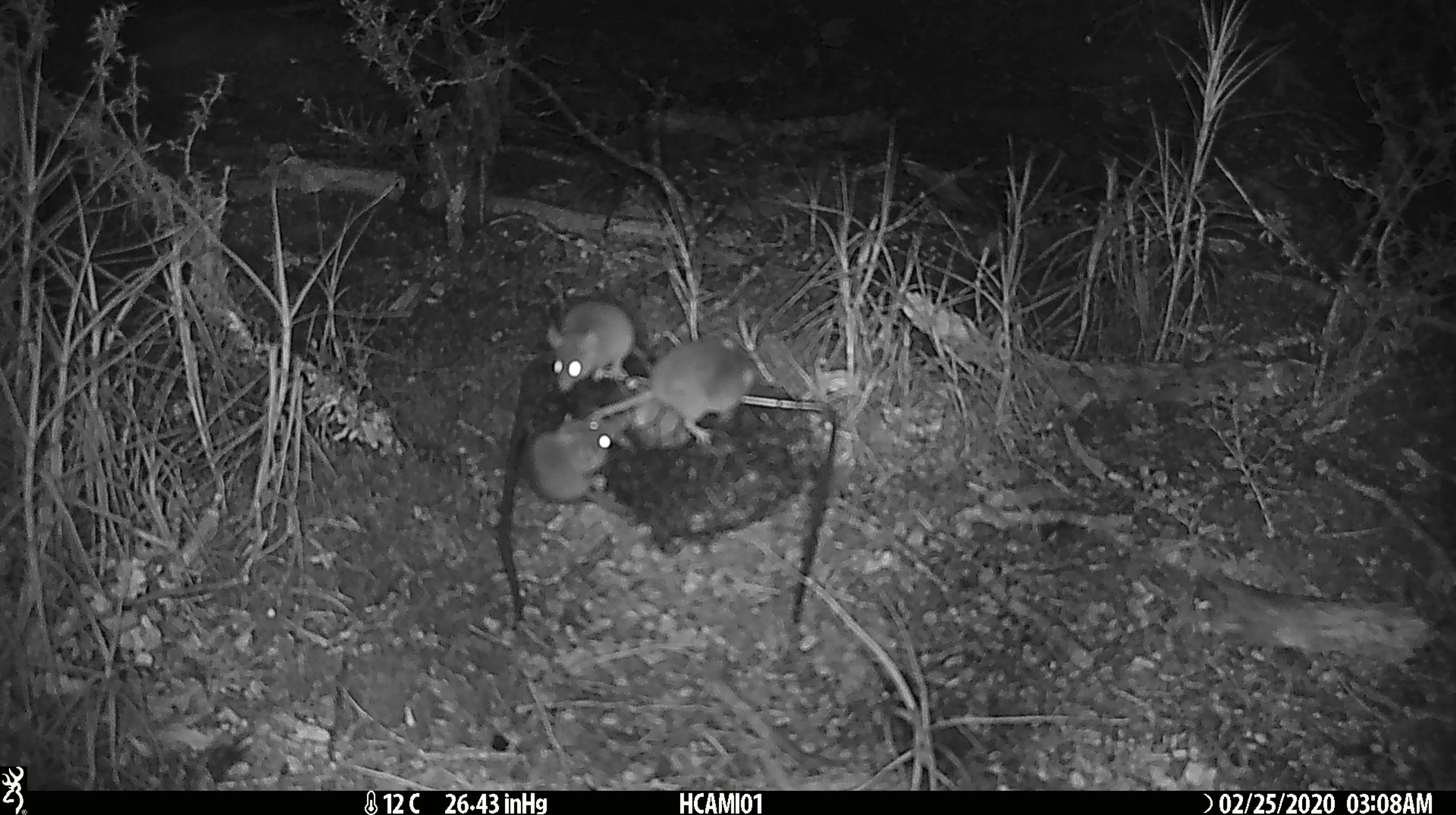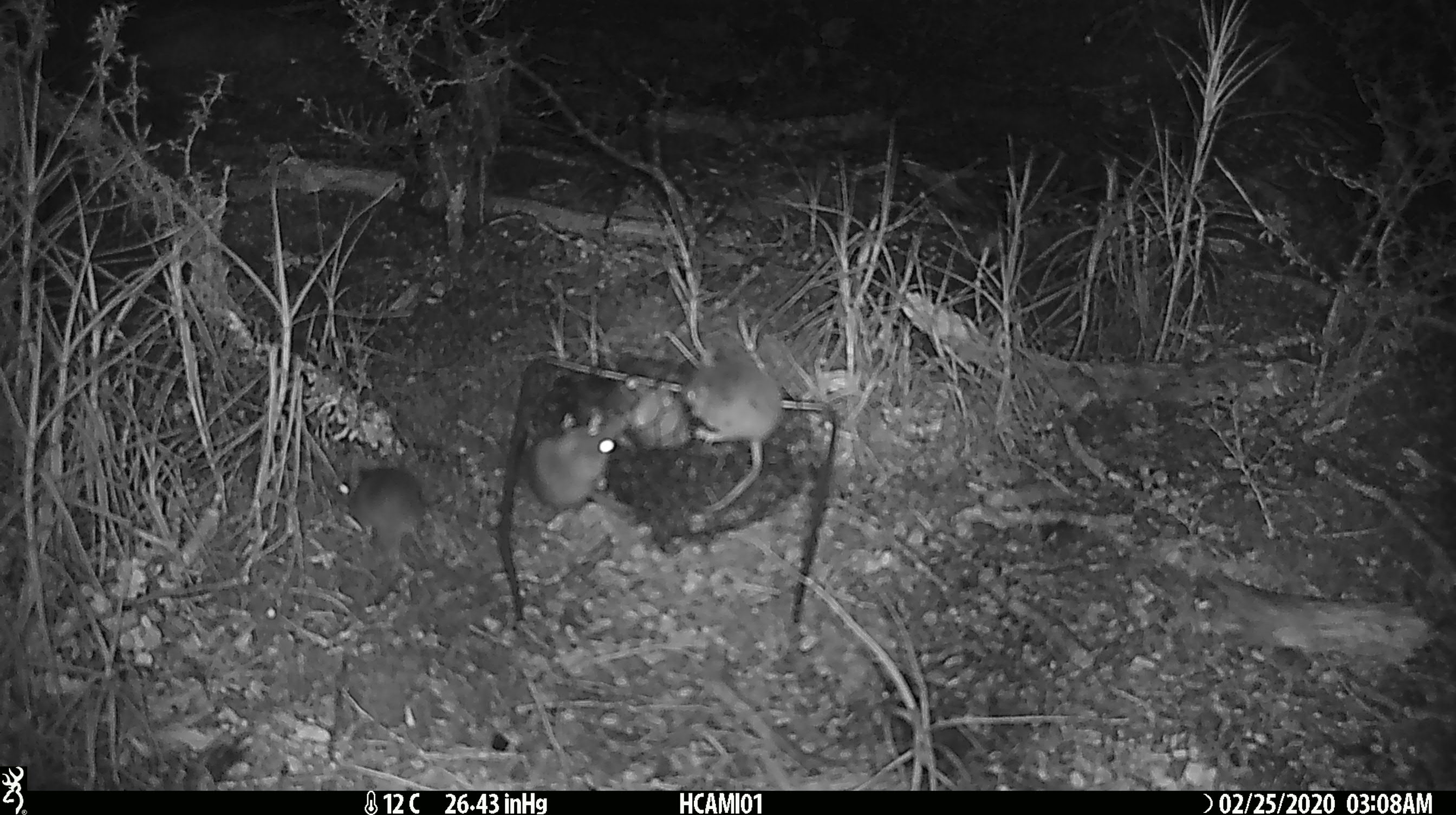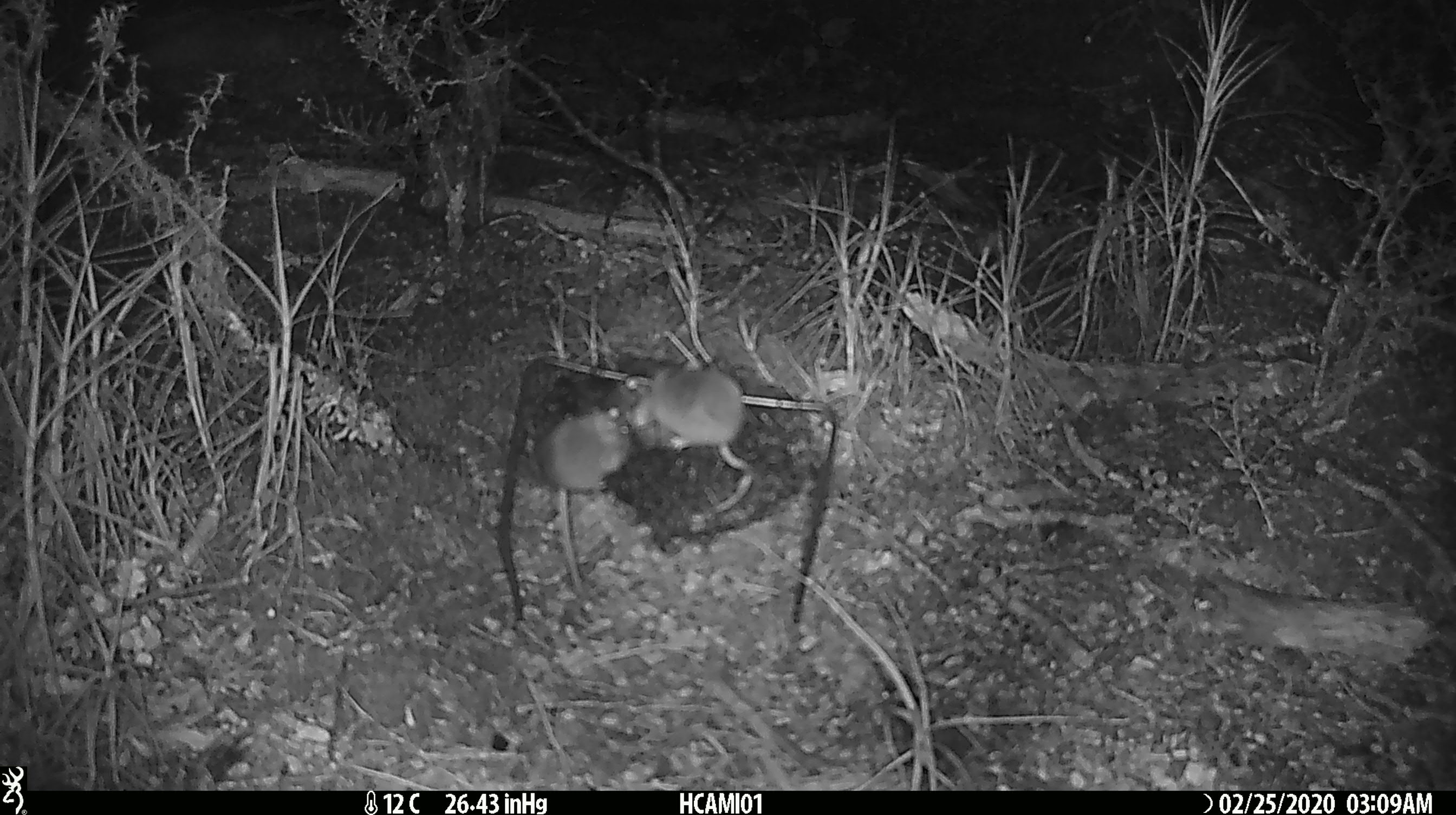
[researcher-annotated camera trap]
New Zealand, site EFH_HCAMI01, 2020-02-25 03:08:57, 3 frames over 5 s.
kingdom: Animalia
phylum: Chordata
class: Mammalia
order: Rodentia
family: Muridae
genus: Mus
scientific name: Mus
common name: mouse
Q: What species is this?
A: Mouse (Mus).